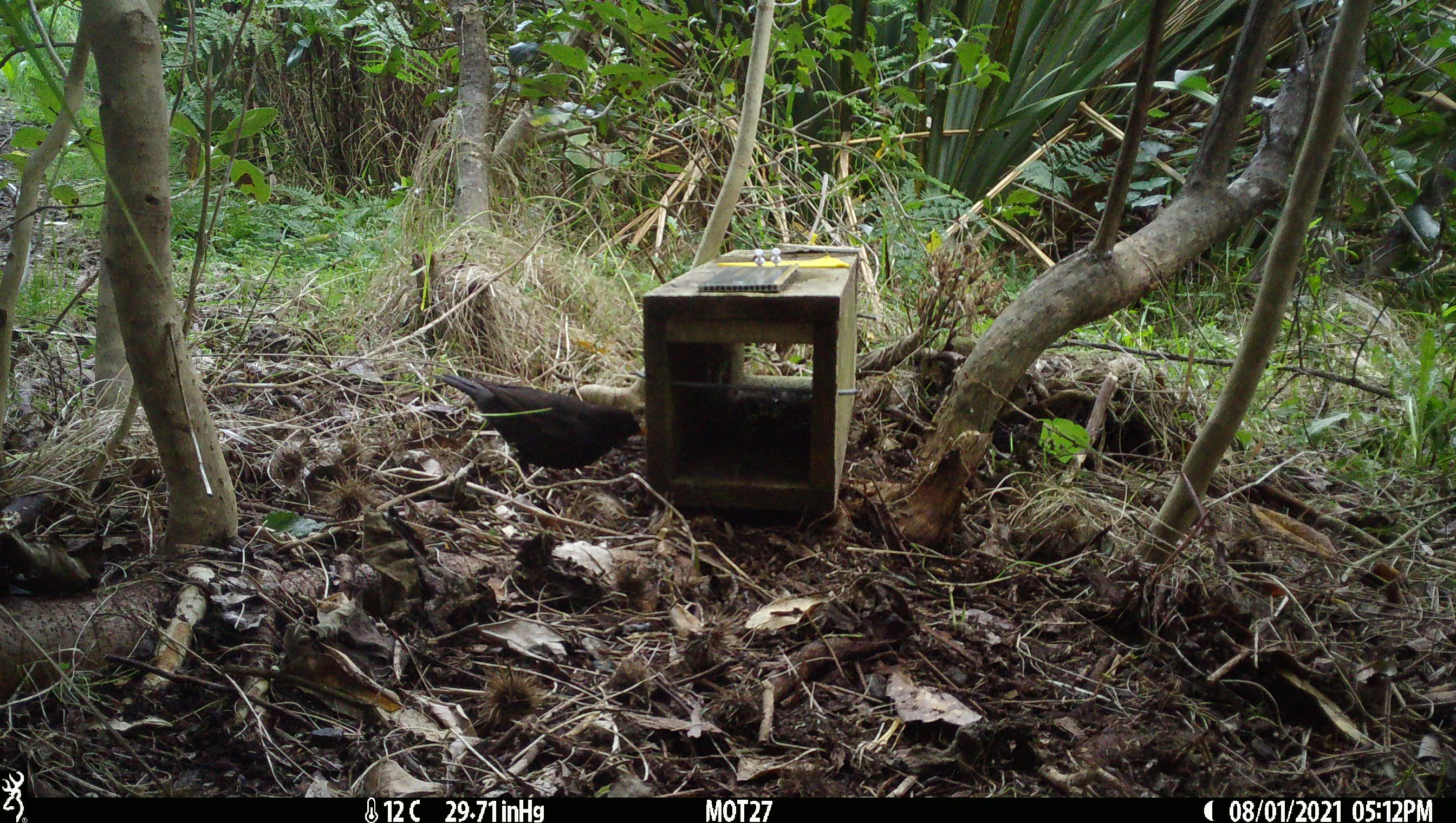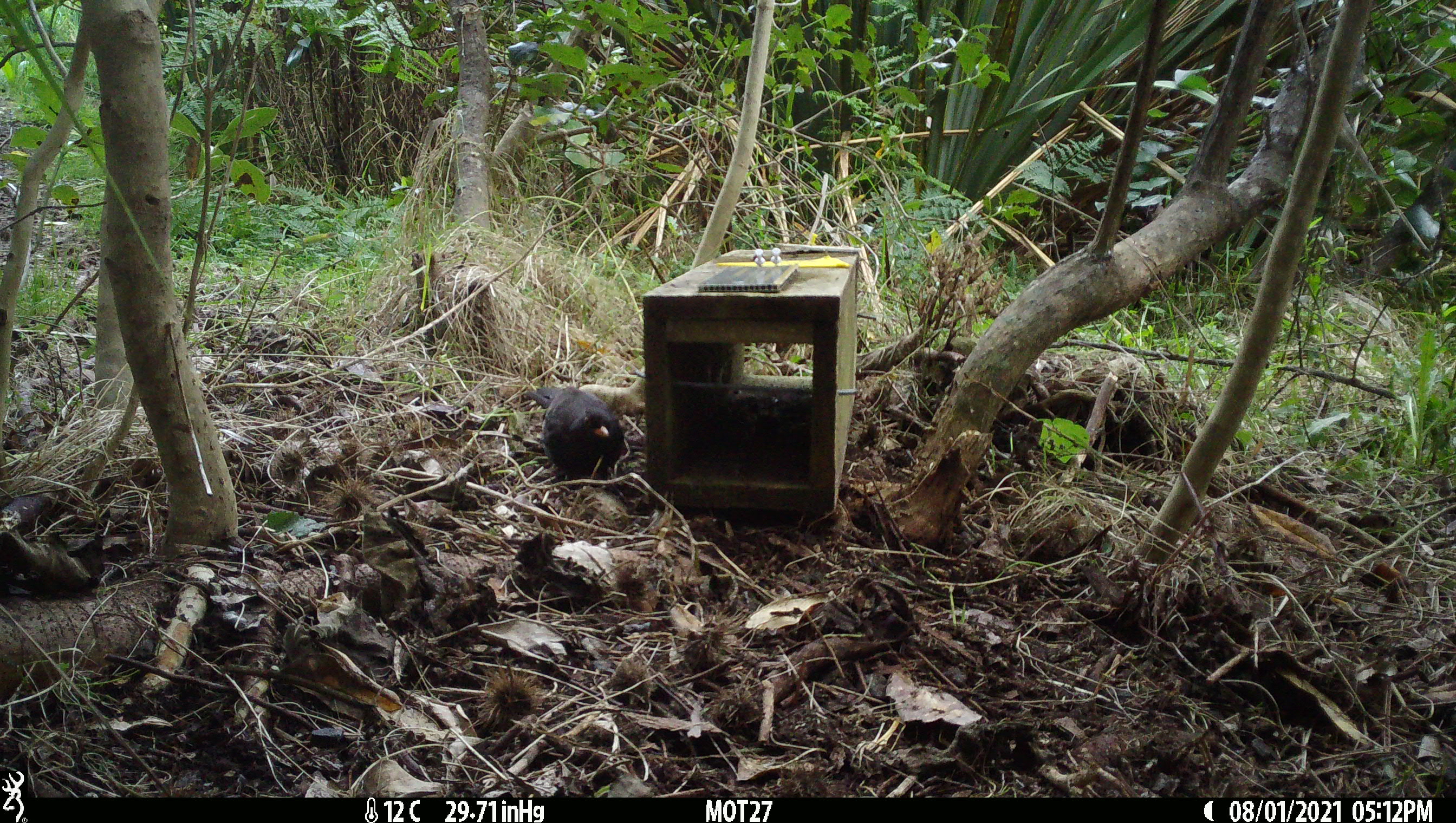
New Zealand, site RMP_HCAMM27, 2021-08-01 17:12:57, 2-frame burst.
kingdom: Animalia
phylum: Chordata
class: Aves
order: Passeriformes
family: Turdidae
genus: Turdus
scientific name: Turdus merula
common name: eurasian blackbird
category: blackbird